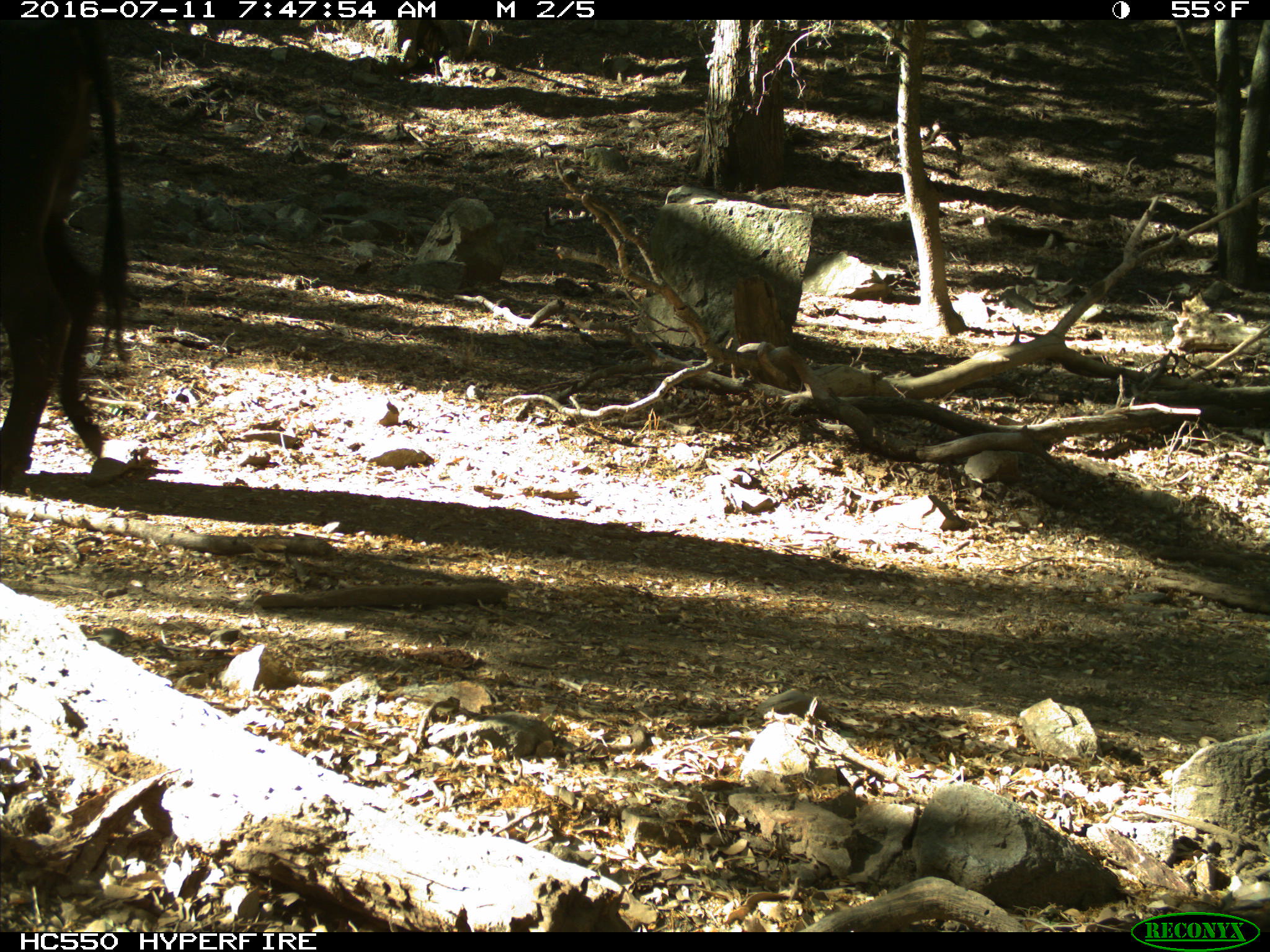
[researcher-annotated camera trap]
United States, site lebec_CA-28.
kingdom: Animalia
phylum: Chordata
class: Mammalia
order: Artiodactyla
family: Bovidae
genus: Bos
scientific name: Bos taurus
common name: domestic cow